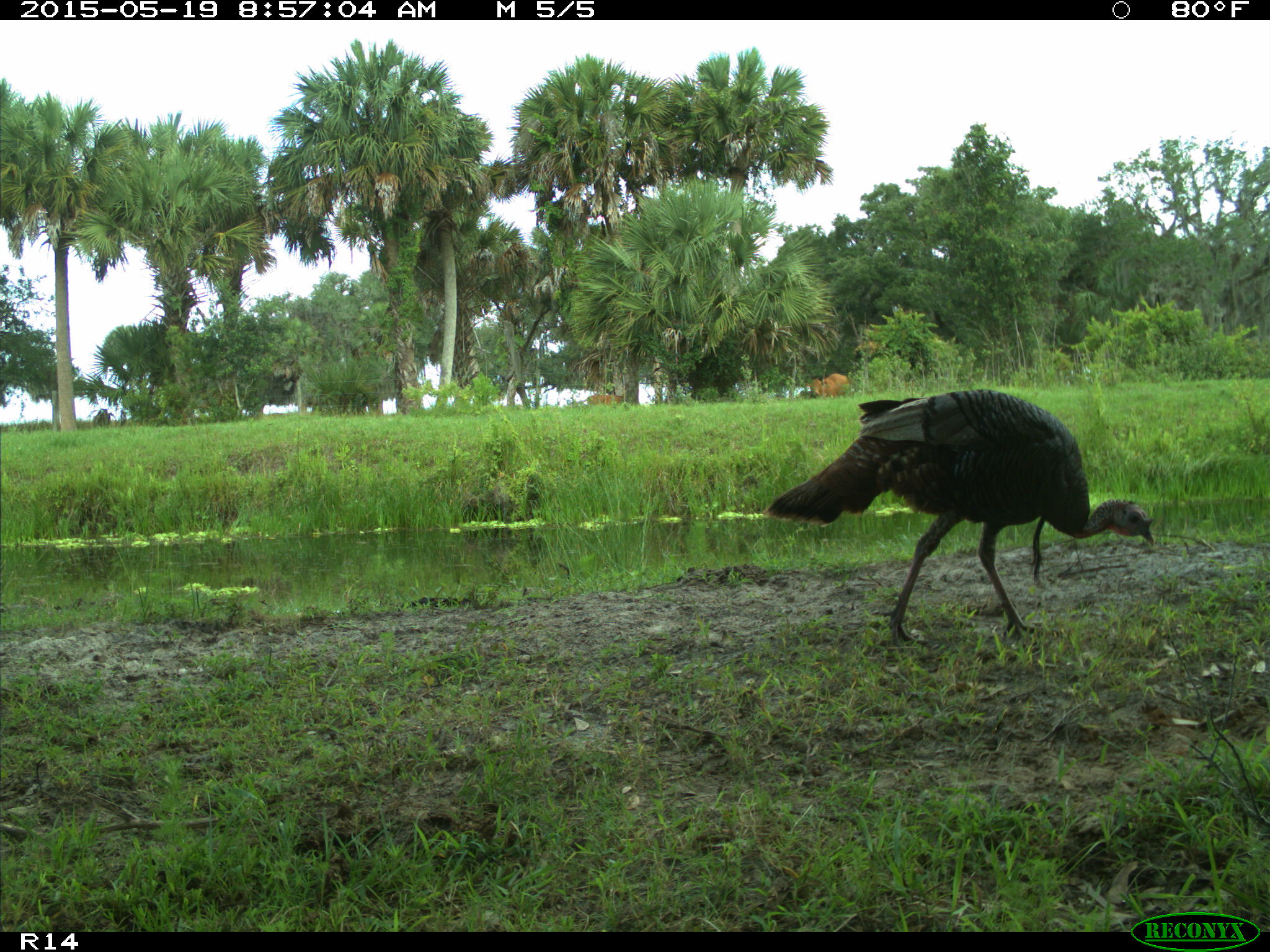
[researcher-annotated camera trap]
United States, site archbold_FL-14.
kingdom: Animalia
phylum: Chordata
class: Mammalia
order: Artiodactyla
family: Bovidae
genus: Bos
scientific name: Bos taurus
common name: domestic cow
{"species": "Bos taurus (domestic cow)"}